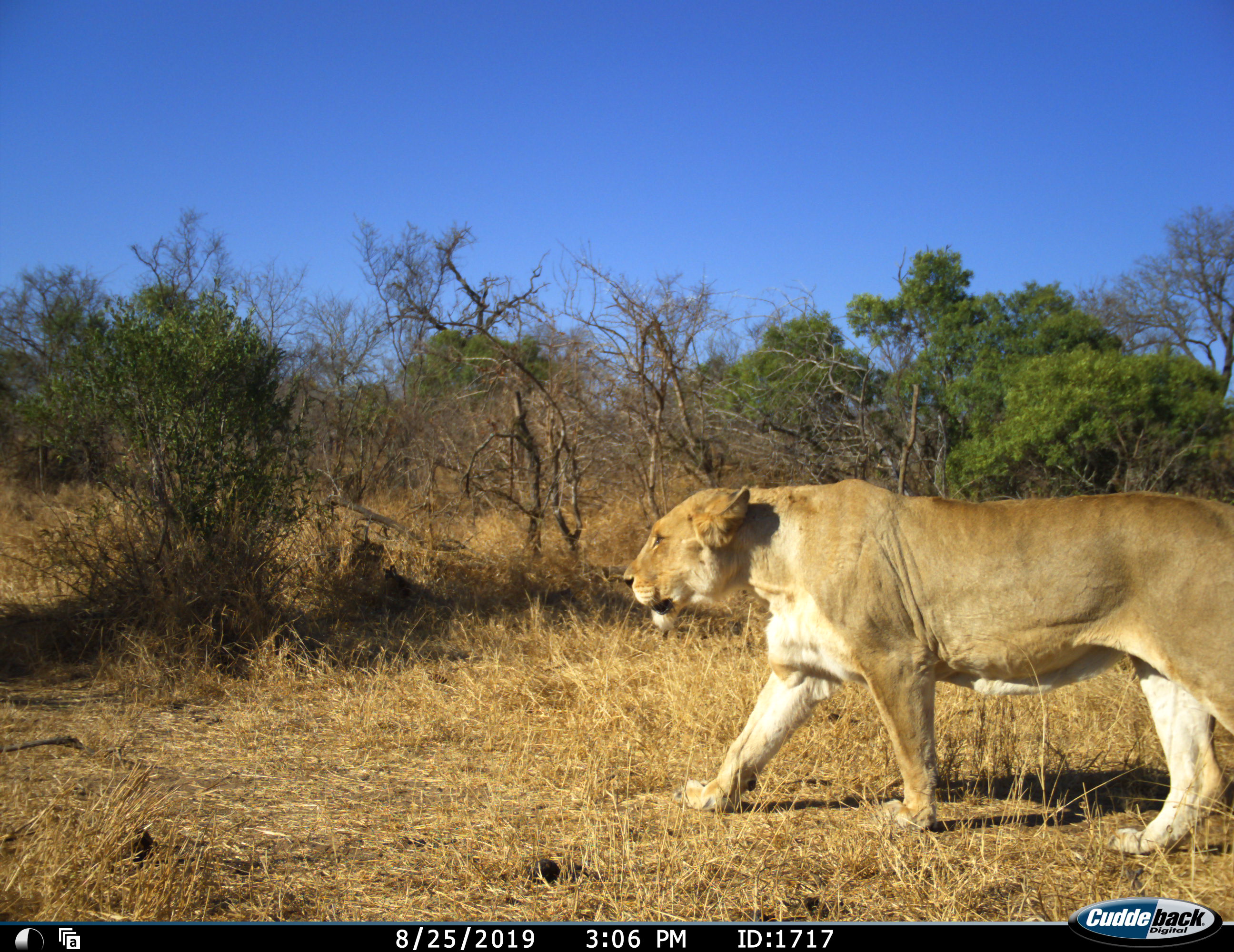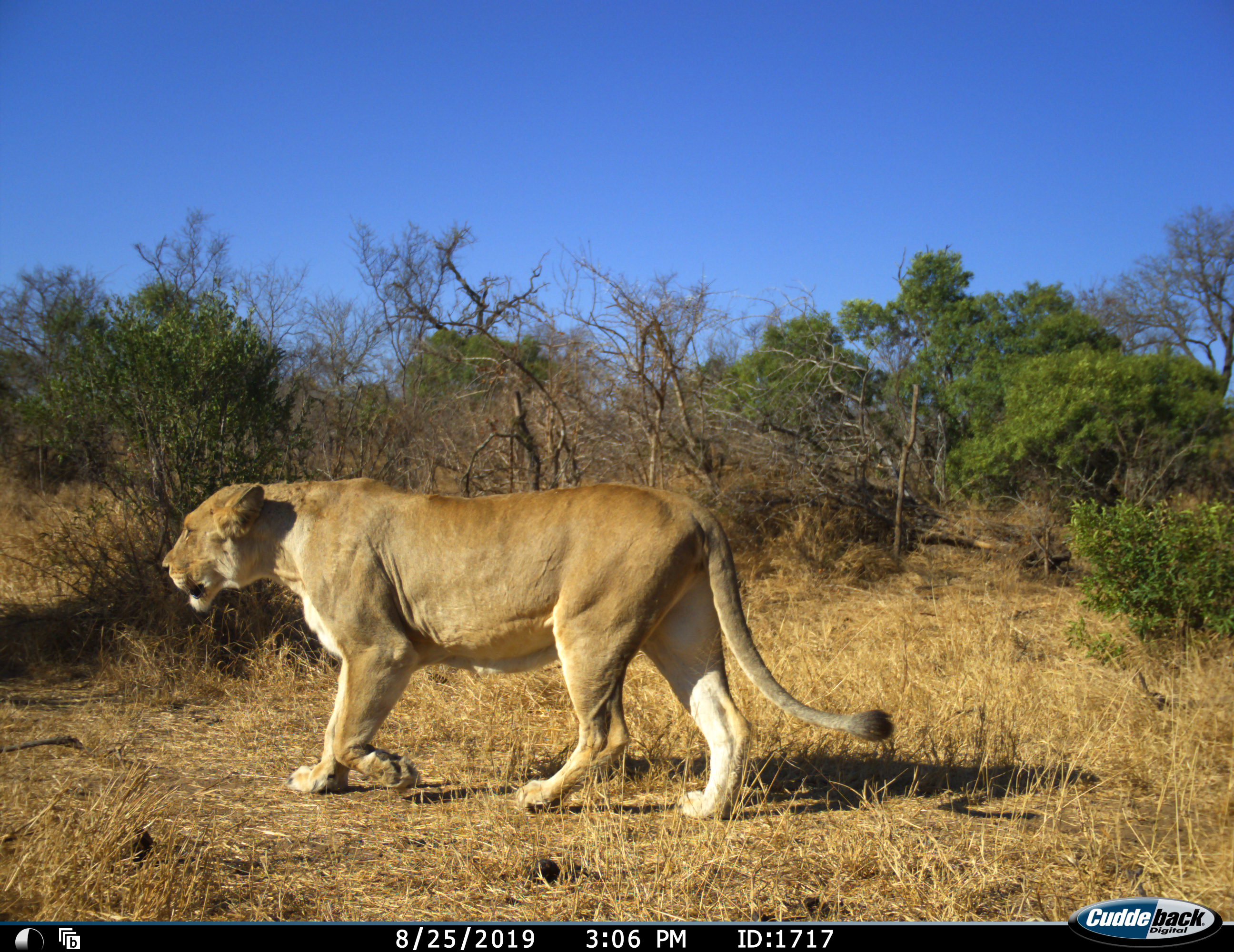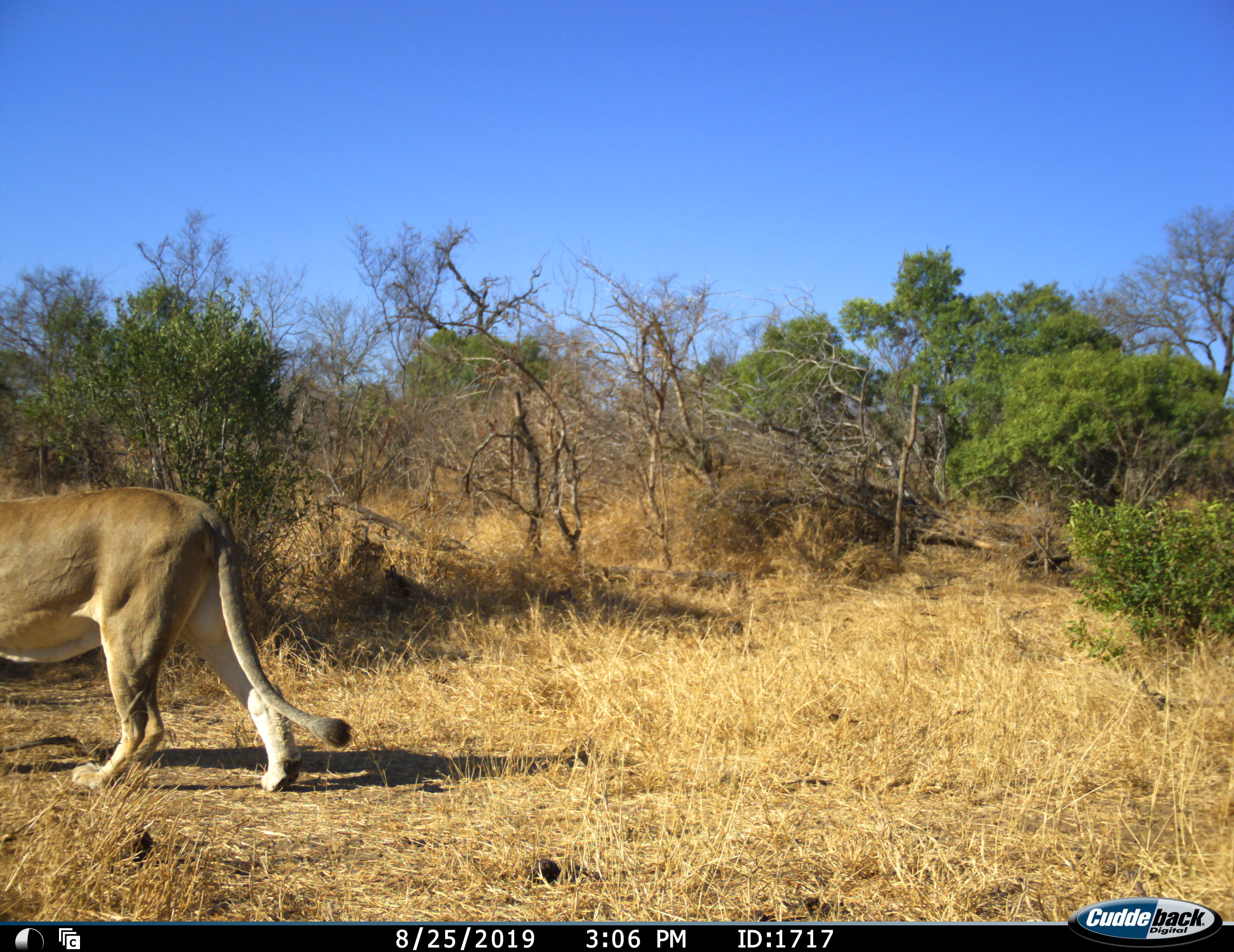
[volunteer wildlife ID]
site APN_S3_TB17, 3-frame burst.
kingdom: Animalia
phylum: Chordata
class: Mammalia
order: Carnivora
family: Felidae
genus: Panthera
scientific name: Panthera leo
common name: lion female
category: lionfemale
Lionfemale (lion female) (Panthera leo), count 1. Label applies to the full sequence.